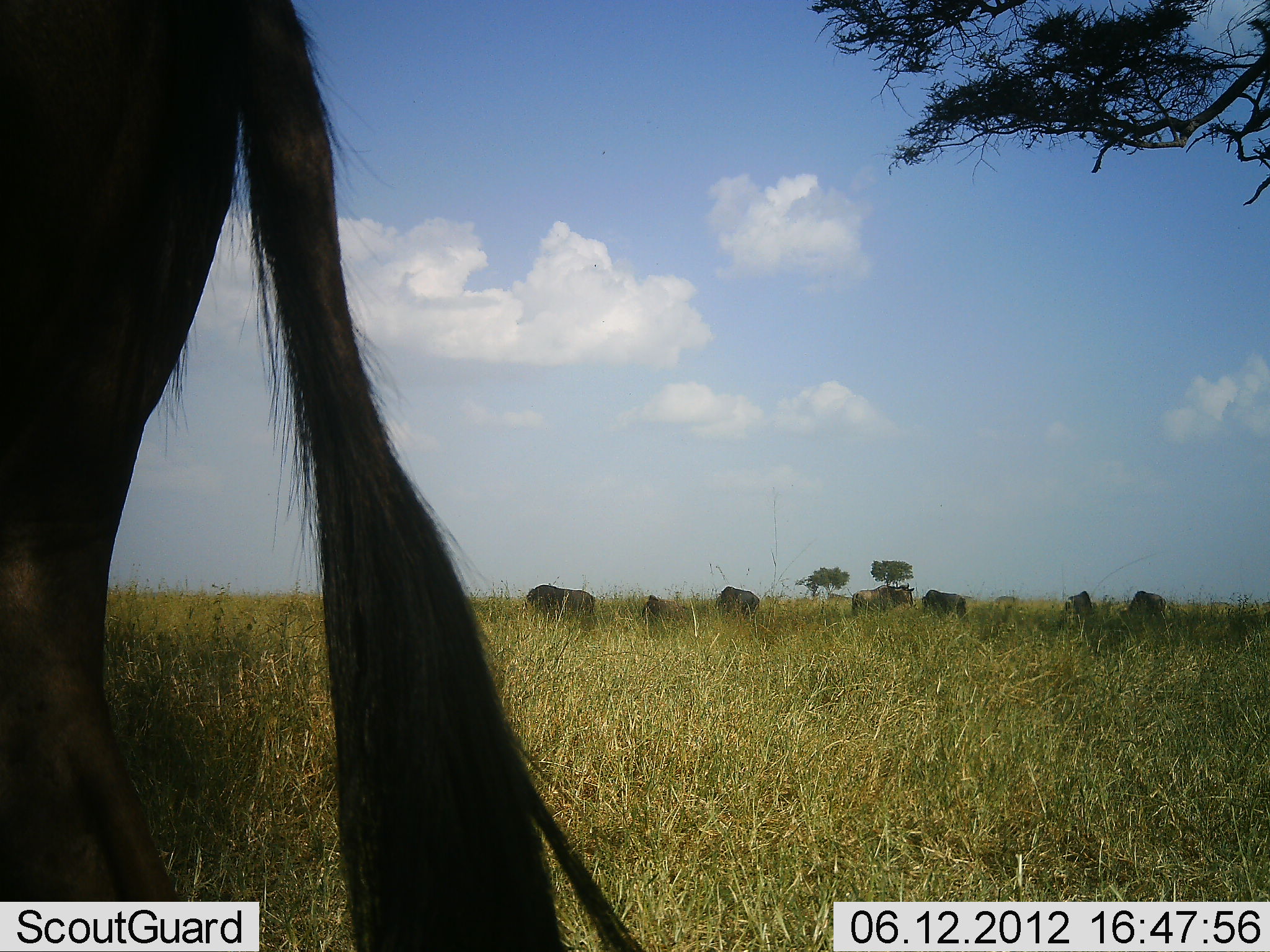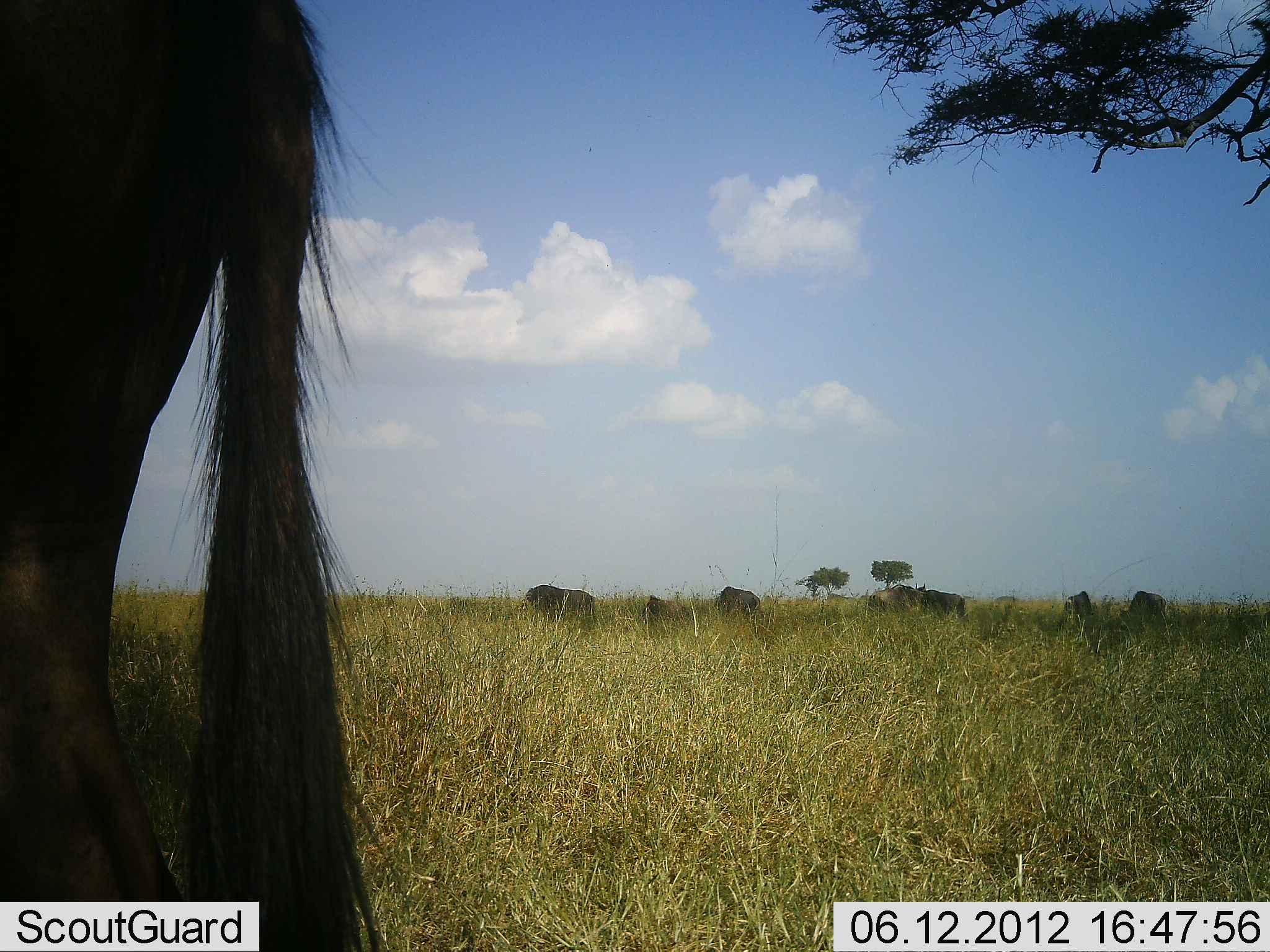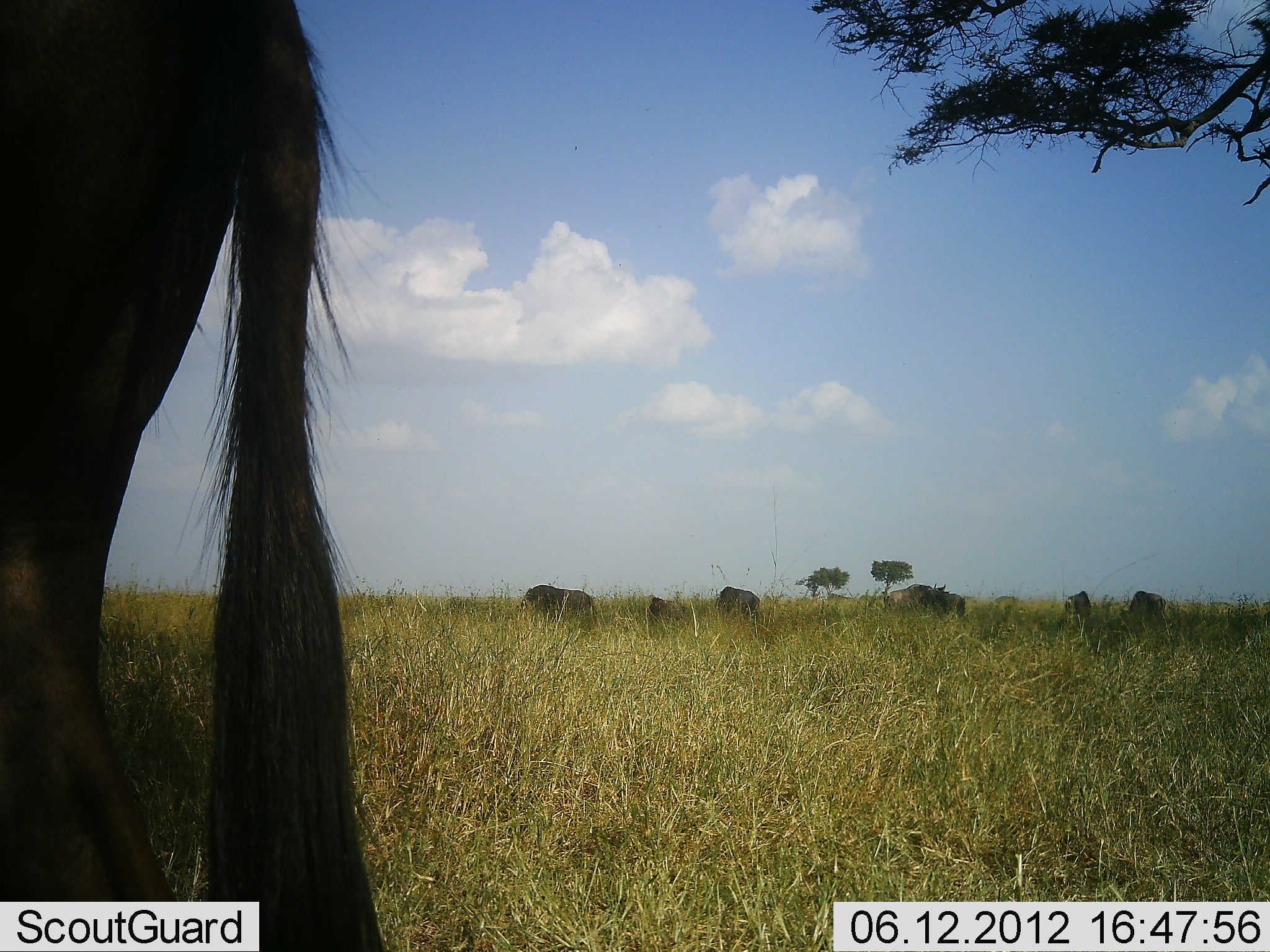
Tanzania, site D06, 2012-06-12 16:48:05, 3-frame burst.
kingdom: Animalia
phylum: Chordata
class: Mammalia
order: Artiodactyla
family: Bovidae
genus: Connochaetes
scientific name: Connochaetes taurinus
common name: blue wildebeest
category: wildebeest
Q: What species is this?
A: Wildebeest (blue wildebeest) (Connochaetes taurinus).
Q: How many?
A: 8.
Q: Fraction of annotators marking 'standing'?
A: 60%.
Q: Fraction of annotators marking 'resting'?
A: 0%.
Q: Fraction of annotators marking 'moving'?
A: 20%.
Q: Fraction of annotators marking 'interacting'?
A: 0%.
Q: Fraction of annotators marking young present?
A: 0%.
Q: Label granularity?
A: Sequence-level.